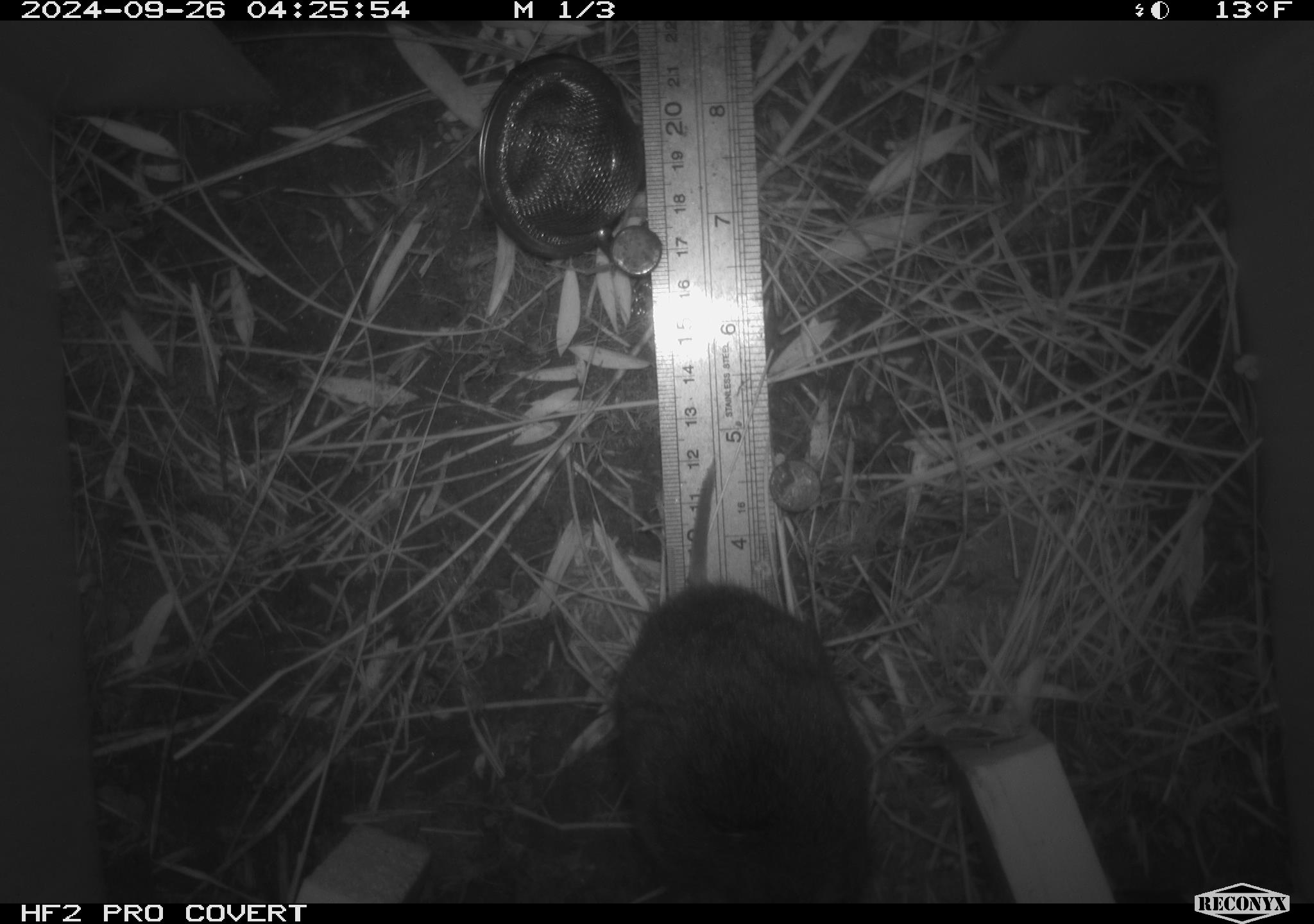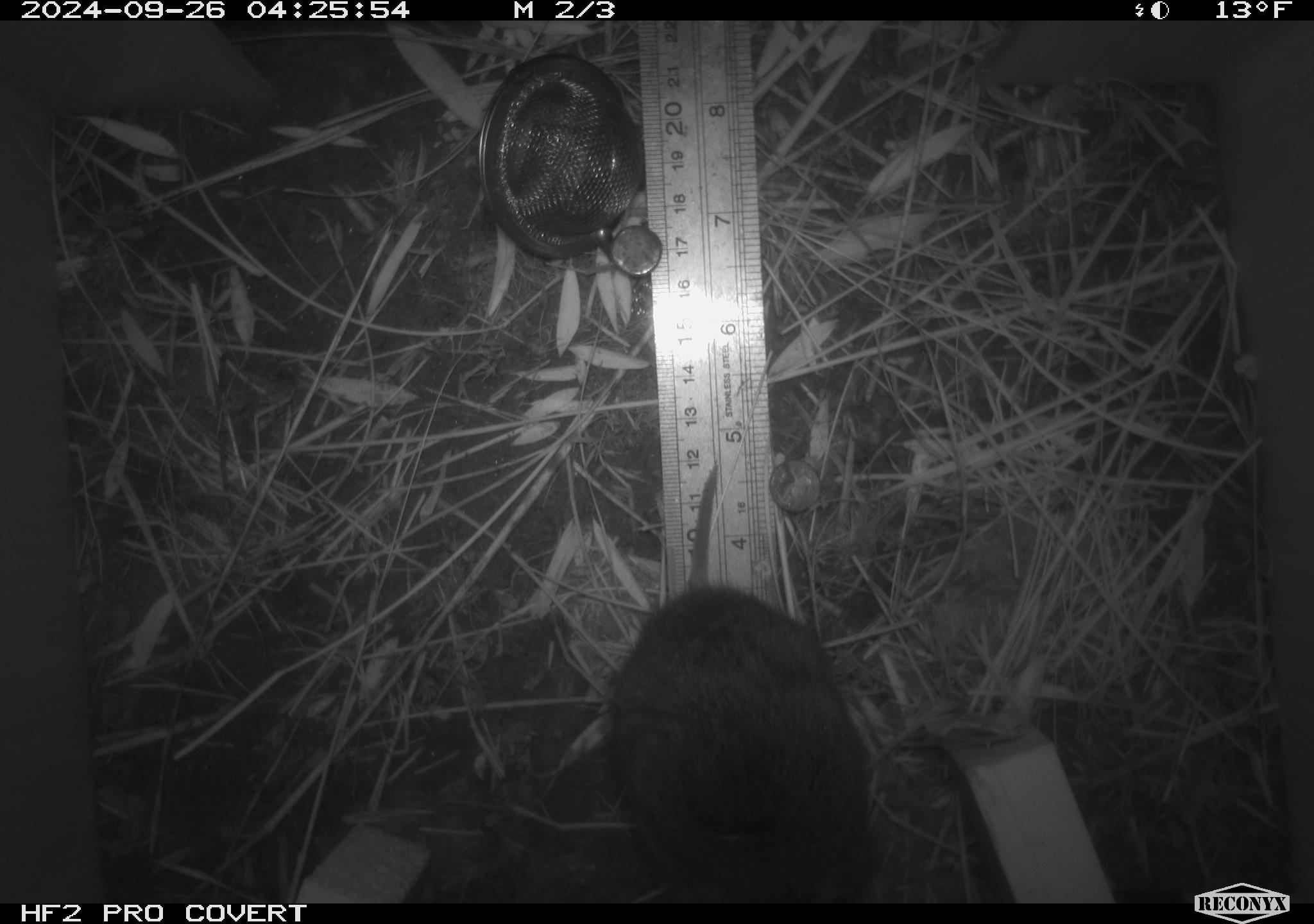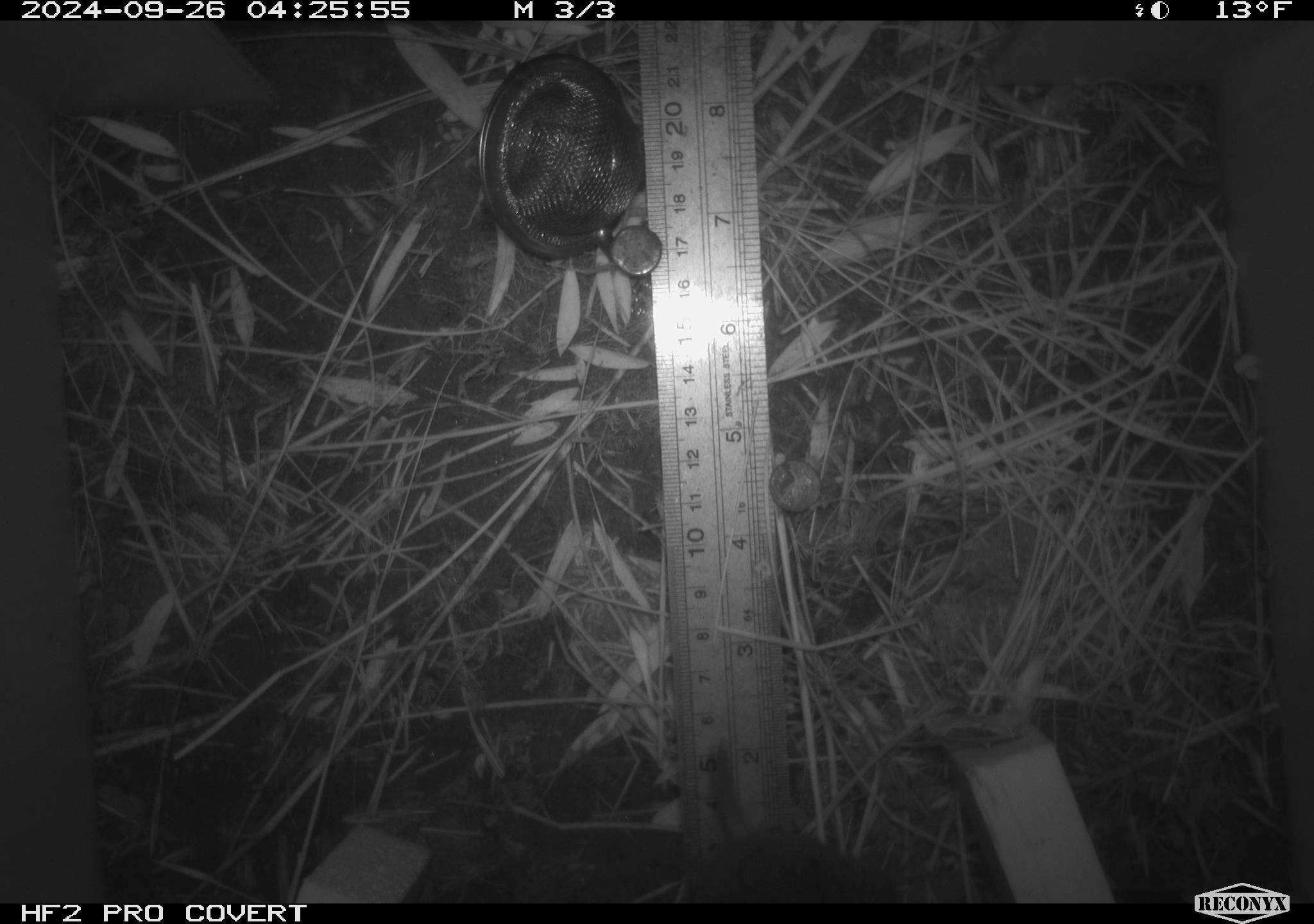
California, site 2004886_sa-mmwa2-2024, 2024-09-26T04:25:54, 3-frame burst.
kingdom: Animalia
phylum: Chordata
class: Mammalia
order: Rodentia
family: Cricetidae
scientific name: Arvicolinae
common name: voles, lemmings, and muskrats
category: arvicolinae subfamily